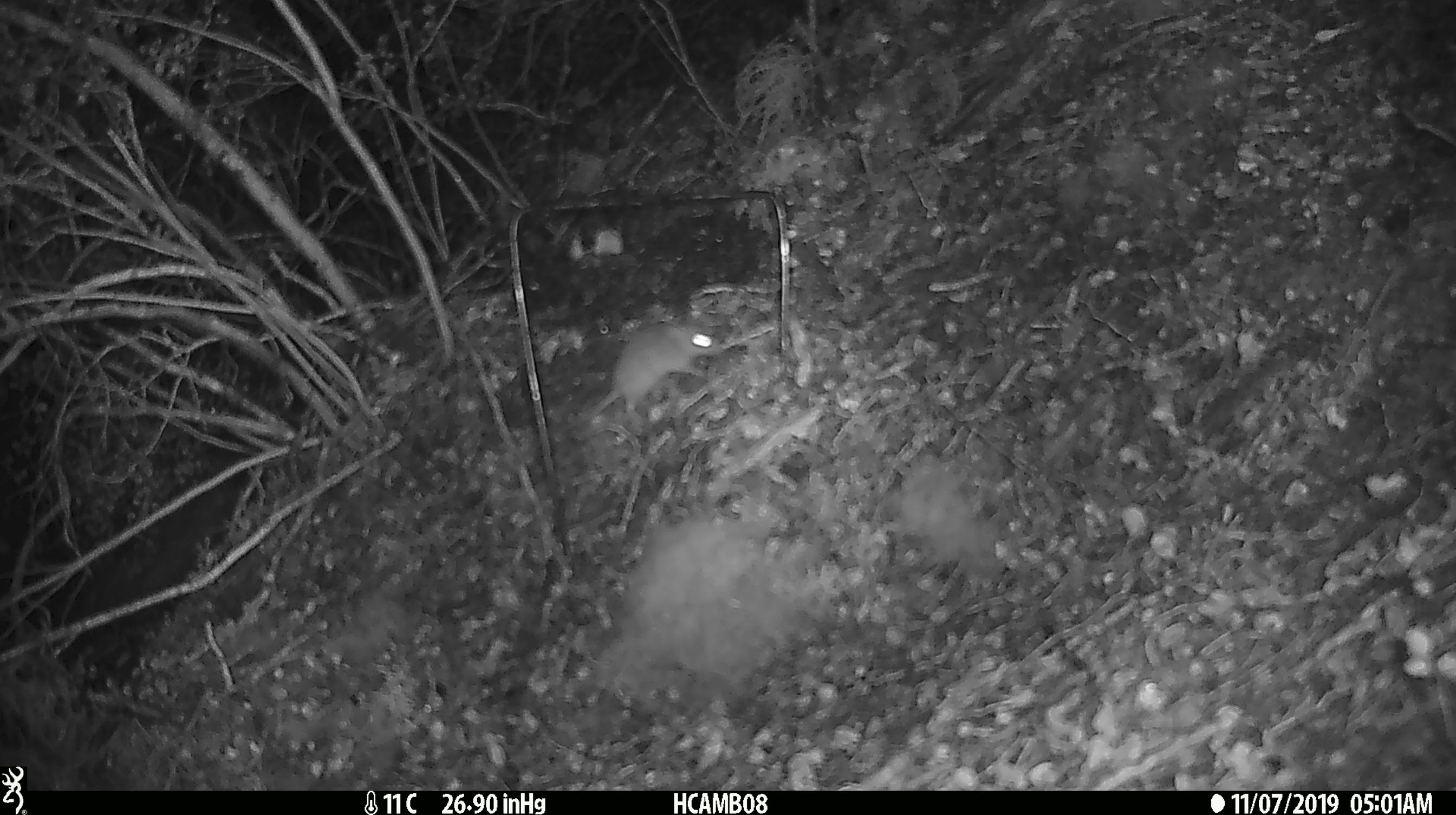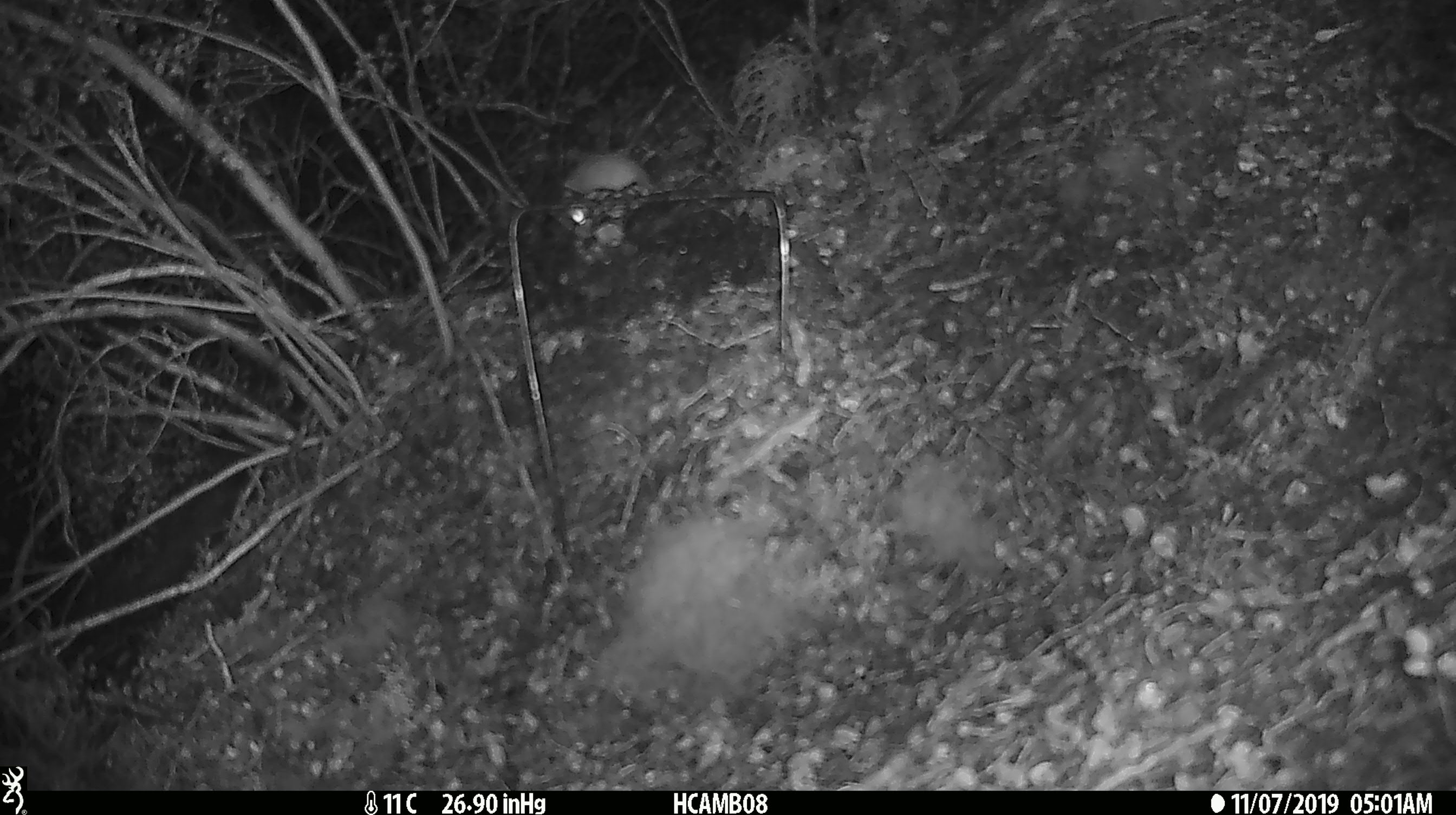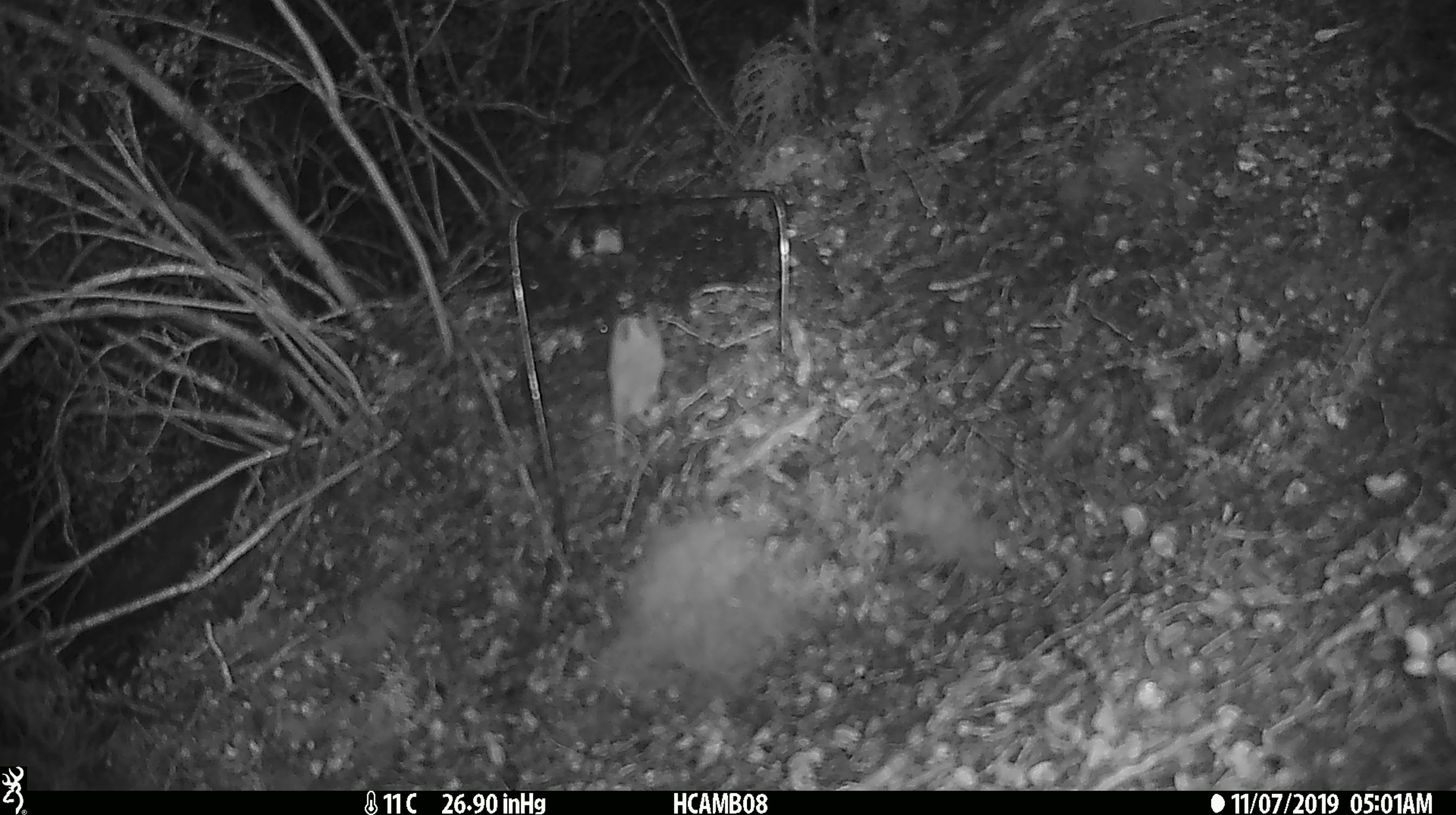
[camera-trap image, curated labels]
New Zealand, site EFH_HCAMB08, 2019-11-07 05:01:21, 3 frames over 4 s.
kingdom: Animalia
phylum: Chordata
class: Mammalia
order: Rodentia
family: Muridae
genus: Mus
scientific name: Mus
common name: mouse